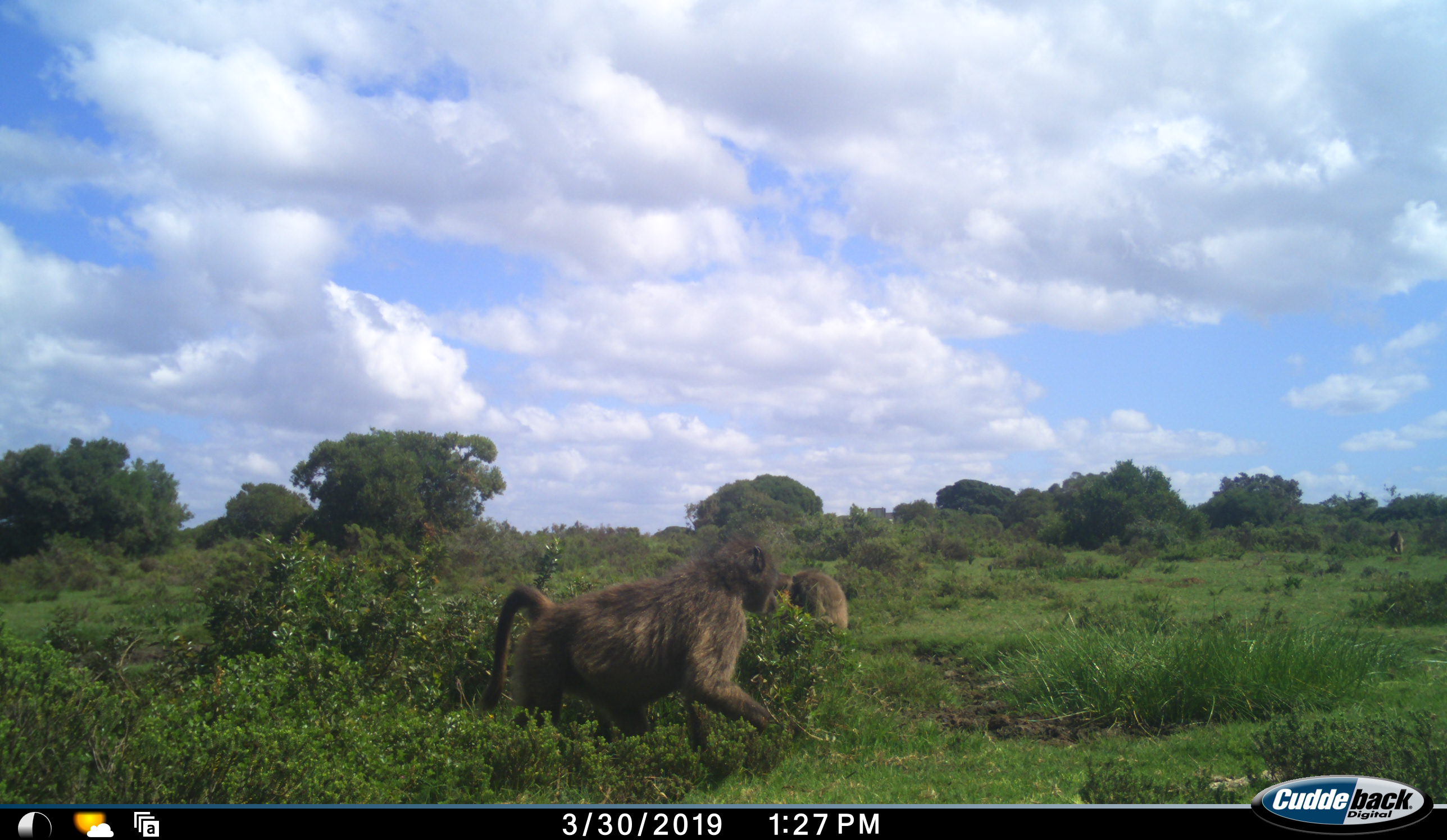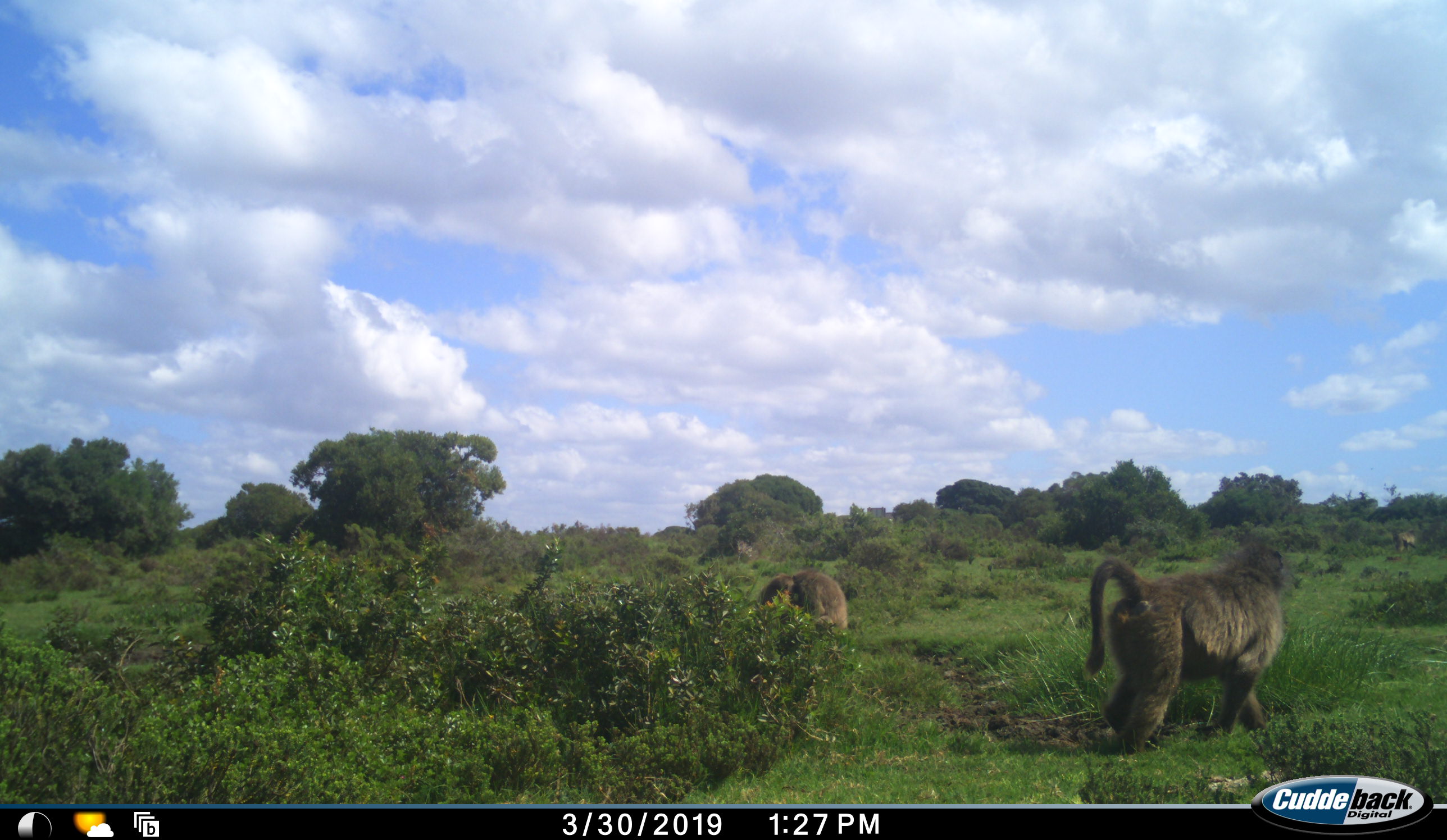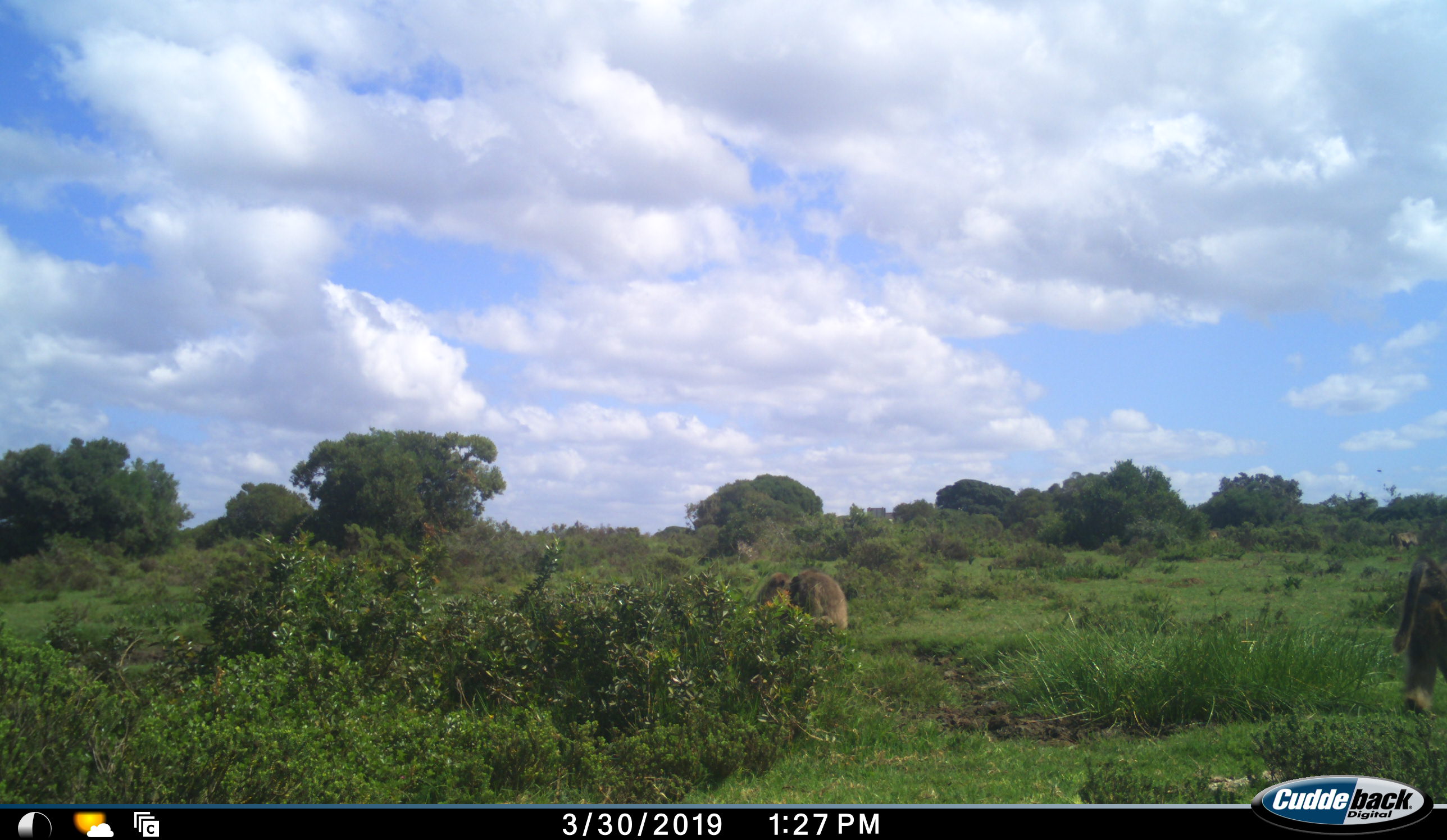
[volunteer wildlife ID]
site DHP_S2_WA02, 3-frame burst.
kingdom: Animalia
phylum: Chordata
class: Mammalia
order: Primates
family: Cercopithecidae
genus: Papio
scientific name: Papio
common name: baboon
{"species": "baboon (Papio)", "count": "3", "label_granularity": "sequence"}